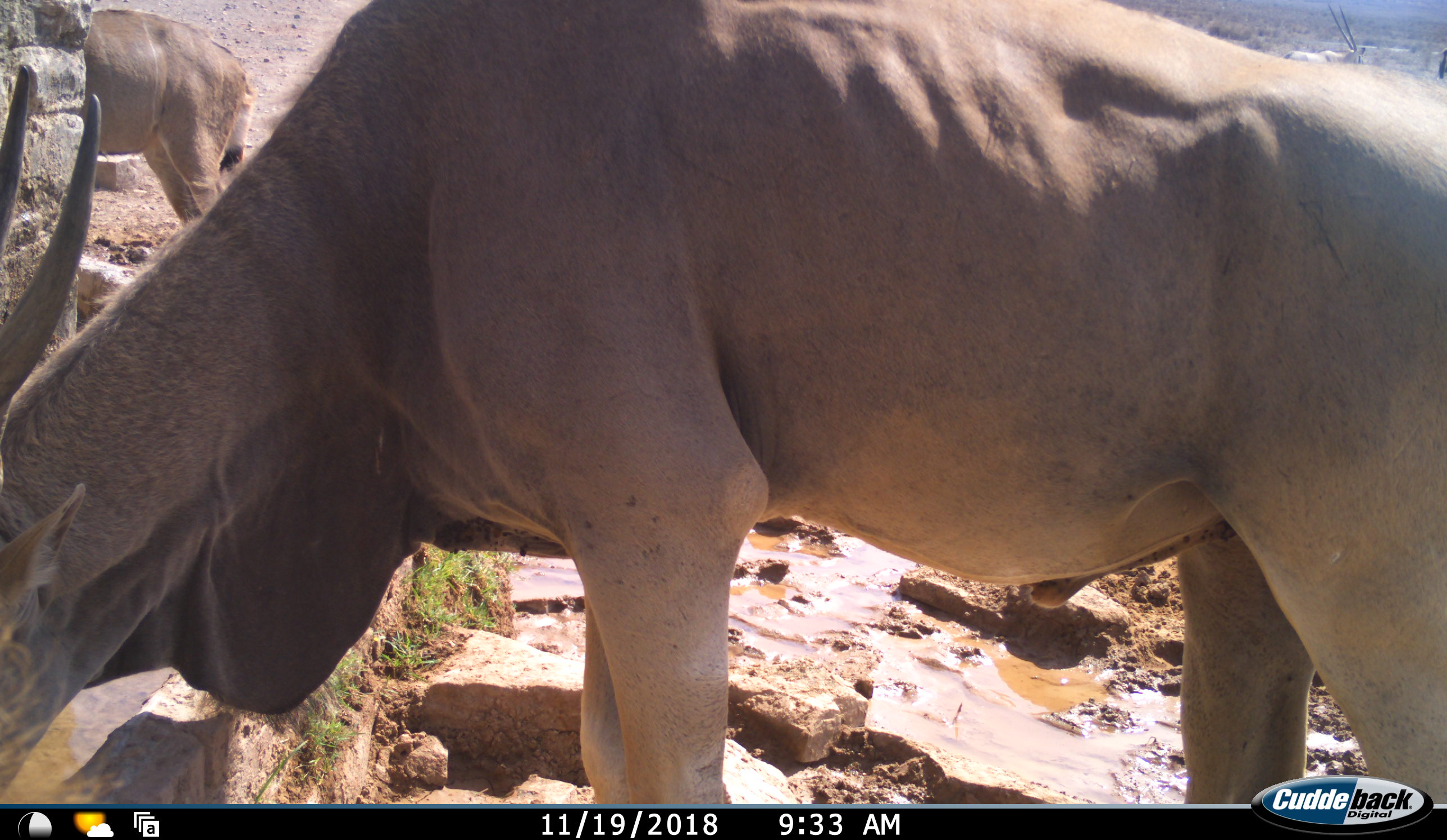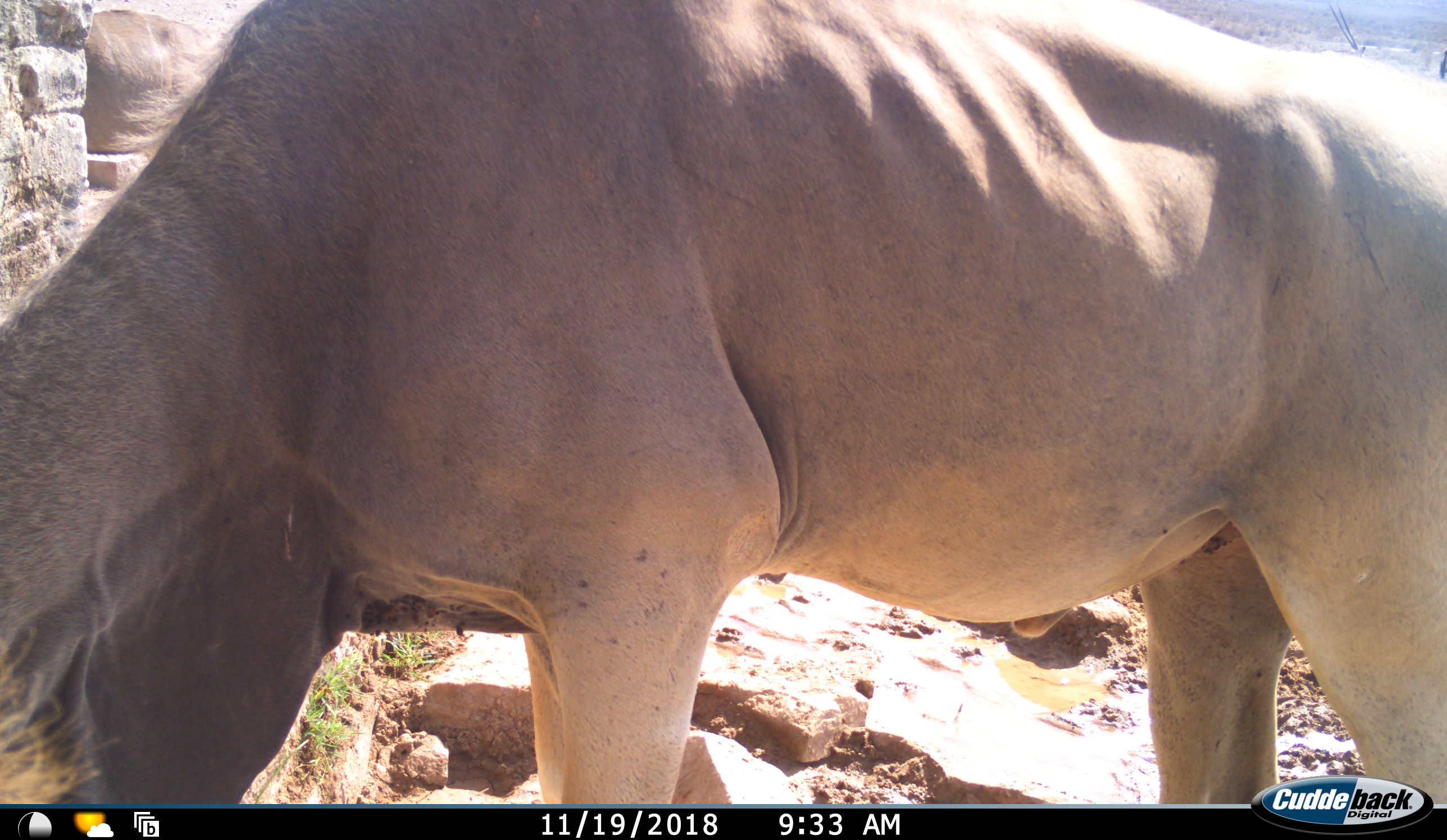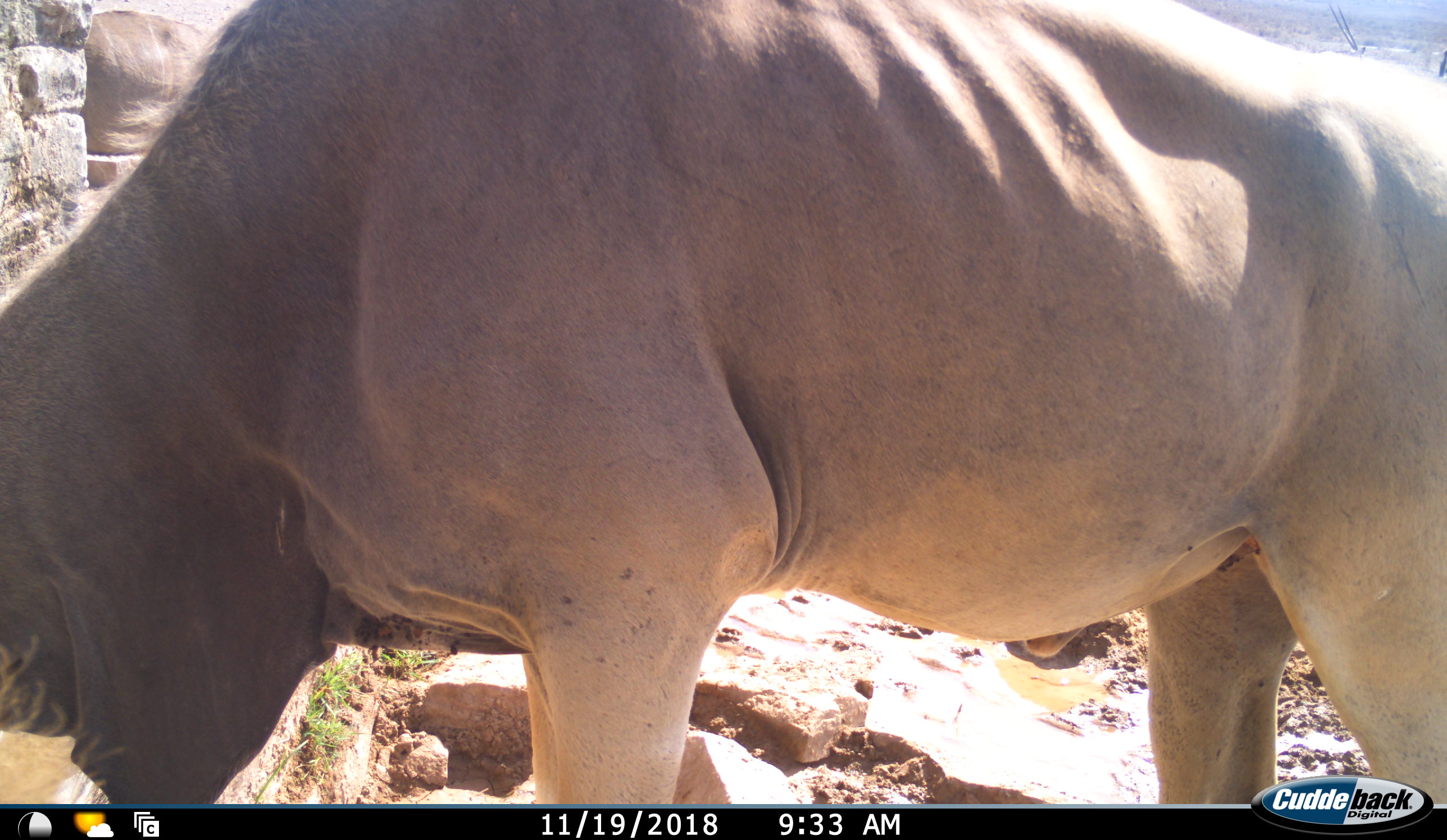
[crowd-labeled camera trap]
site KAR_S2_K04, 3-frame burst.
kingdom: Animalia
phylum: Chordata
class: Mammalia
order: Artiodactyla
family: Bovidae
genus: Tragelaphus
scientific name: Tragelaphus oryx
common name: eland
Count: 2.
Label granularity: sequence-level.